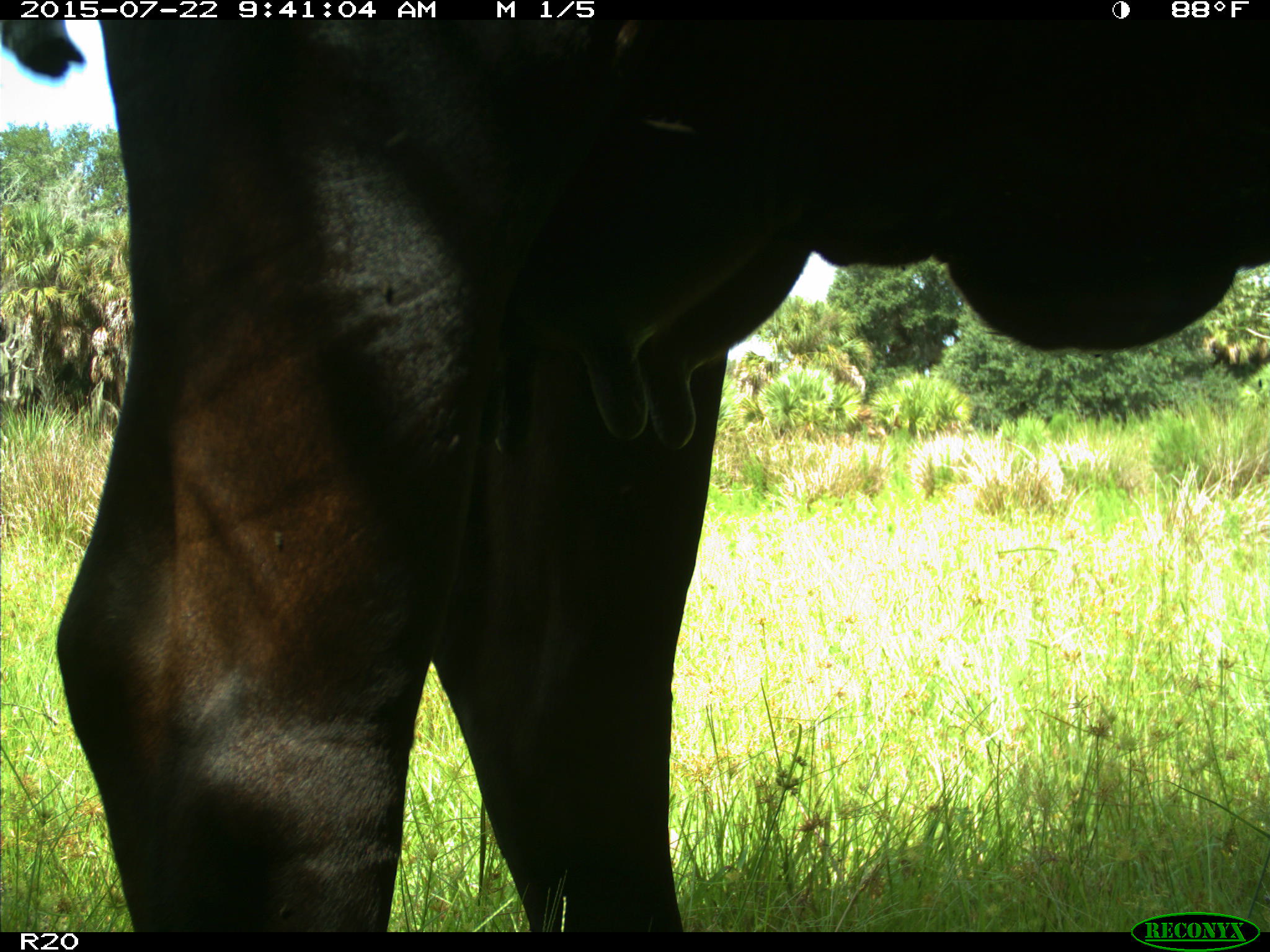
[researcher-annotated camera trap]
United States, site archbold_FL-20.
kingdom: Animalia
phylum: Chordata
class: Mammalia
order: Artiodactyla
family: Bovidae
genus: Bos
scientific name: Bos taurus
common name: domestic cow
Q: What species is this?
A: Bos taurus (domestic cow).